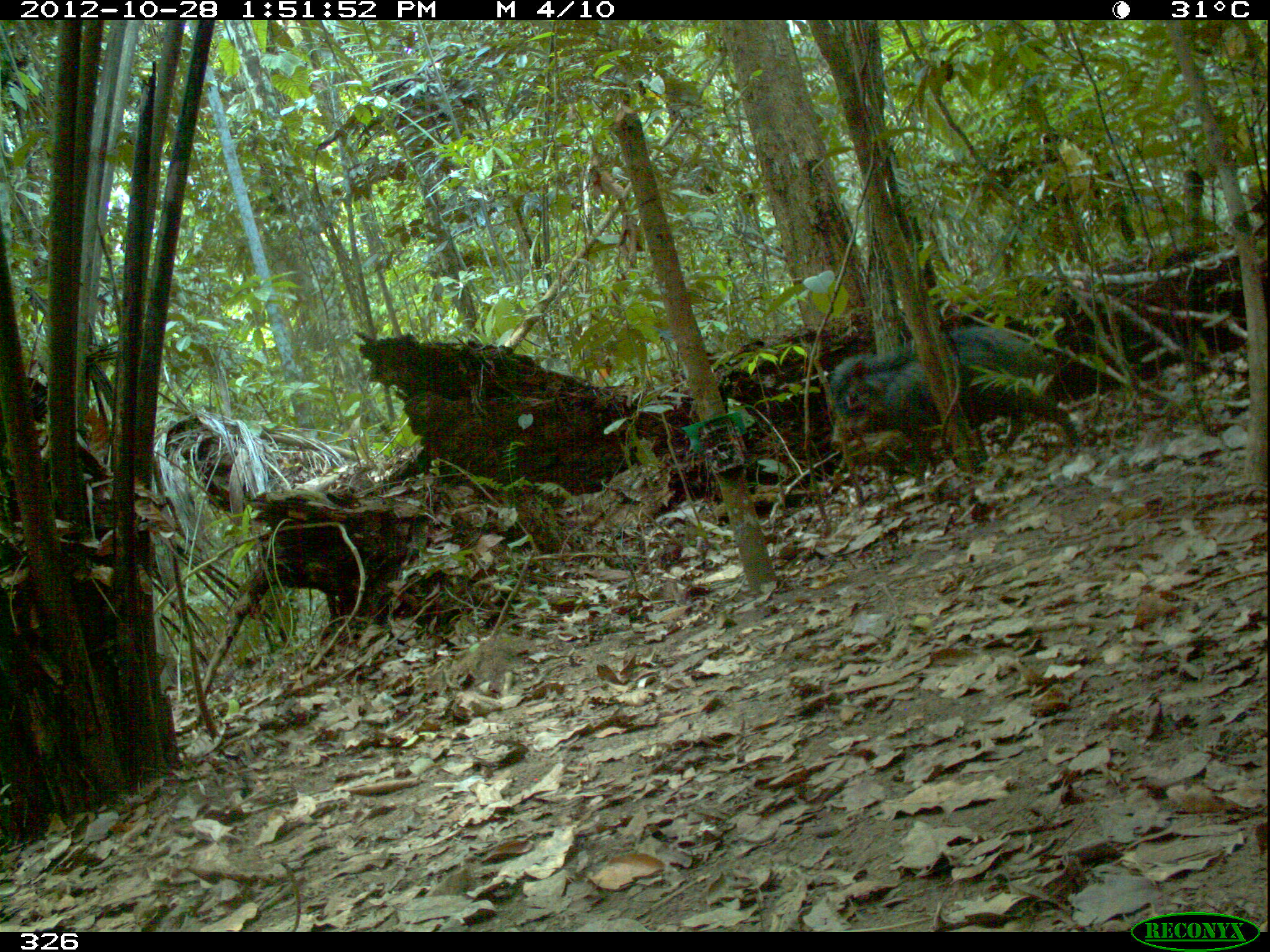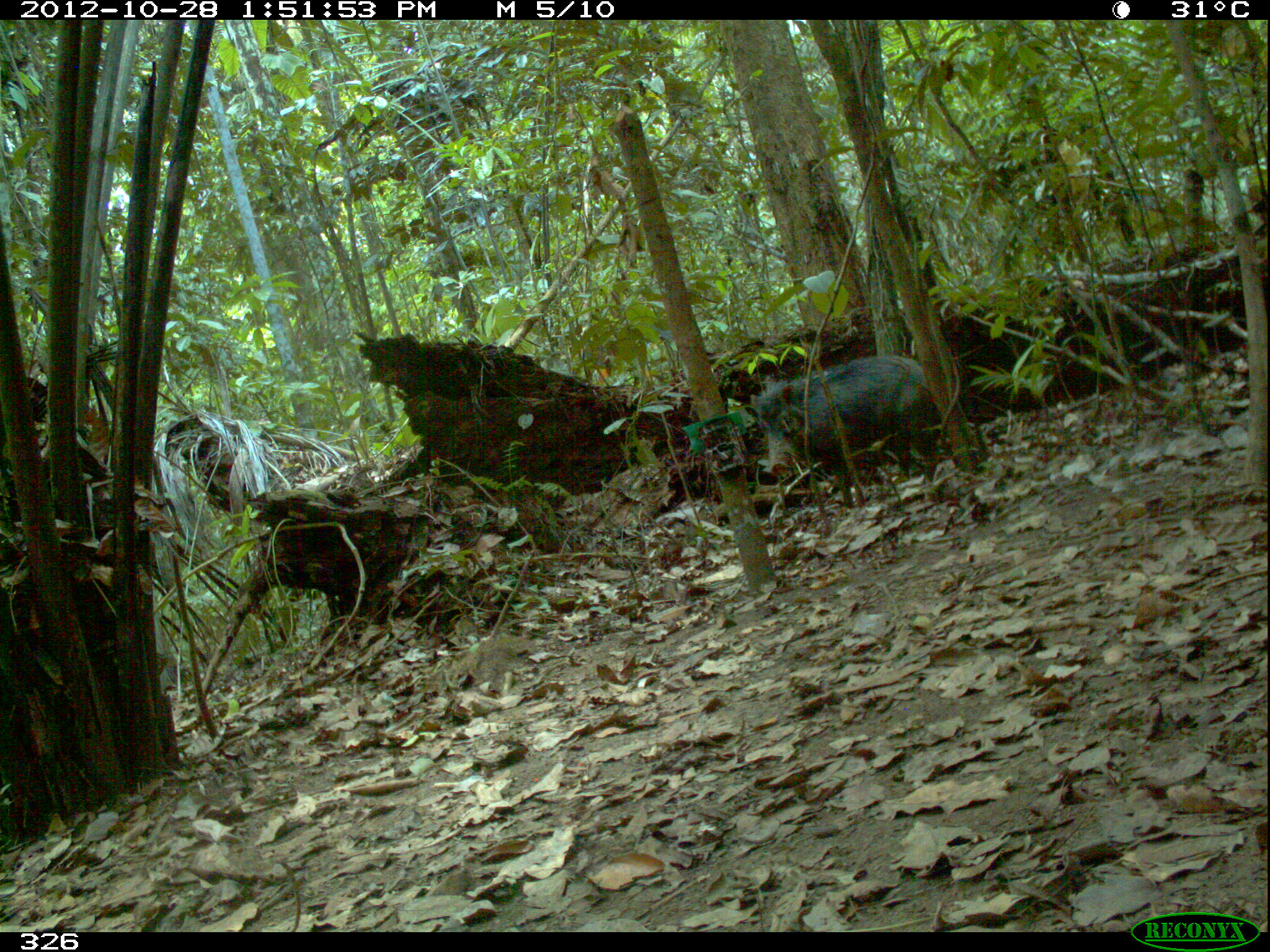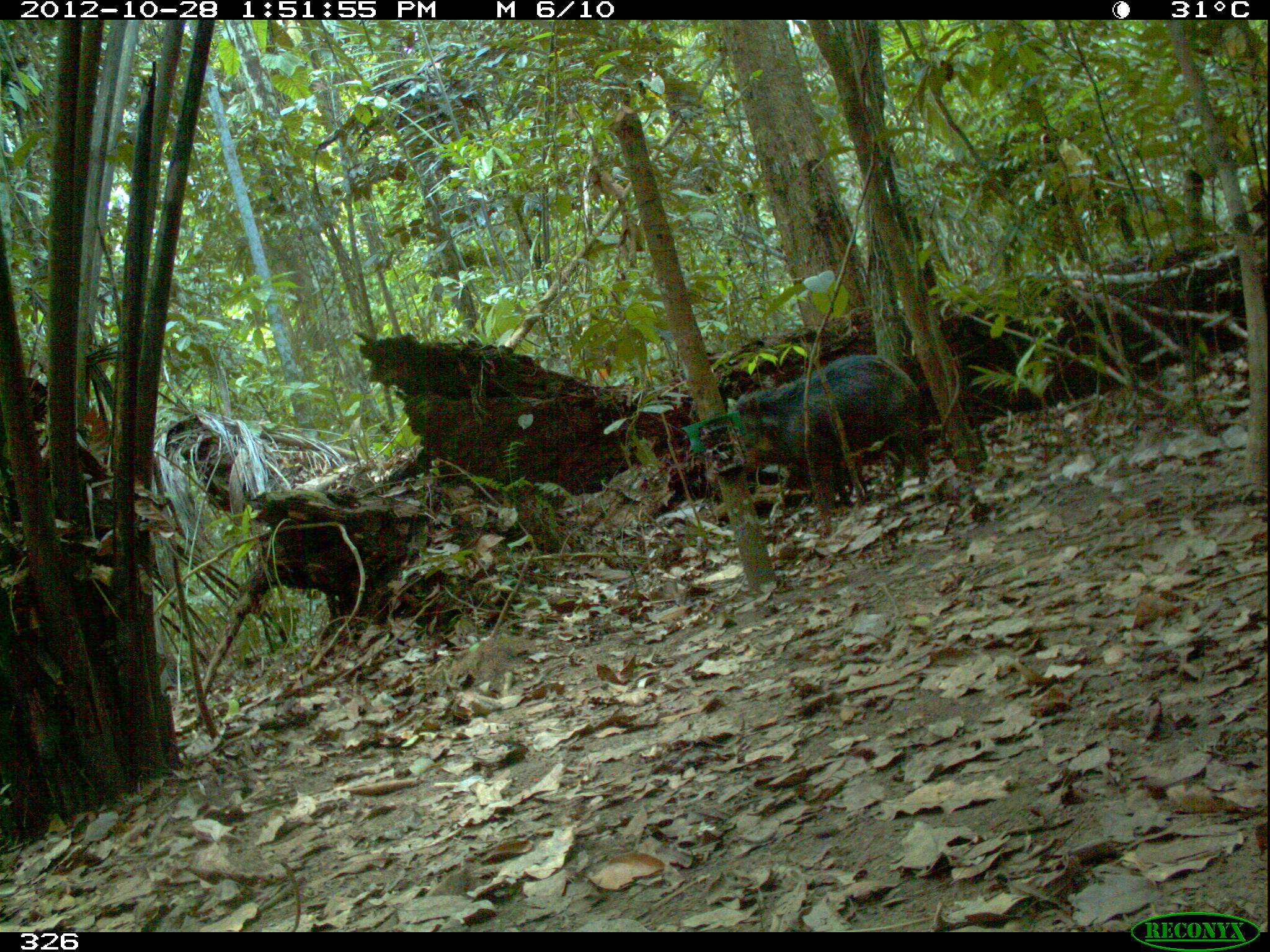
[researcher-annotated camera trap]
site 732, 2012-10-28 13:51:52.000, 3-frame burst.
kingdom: Animalia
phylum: Chordata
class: Mammalia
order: Artiodactyla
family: Tayassuidae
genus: Tayassu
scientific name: Tayassu pecari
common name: white-lipped peccary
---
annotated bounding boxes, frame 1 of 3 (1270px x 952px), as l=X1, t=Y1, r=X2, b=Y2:
tayassu pecari: l=822, t=326, r=1078, b=491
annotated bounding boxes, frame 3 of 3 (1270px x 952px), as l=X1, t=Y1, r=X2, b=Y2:
tayassu pecari: l=722, t=354, r=931, b=508